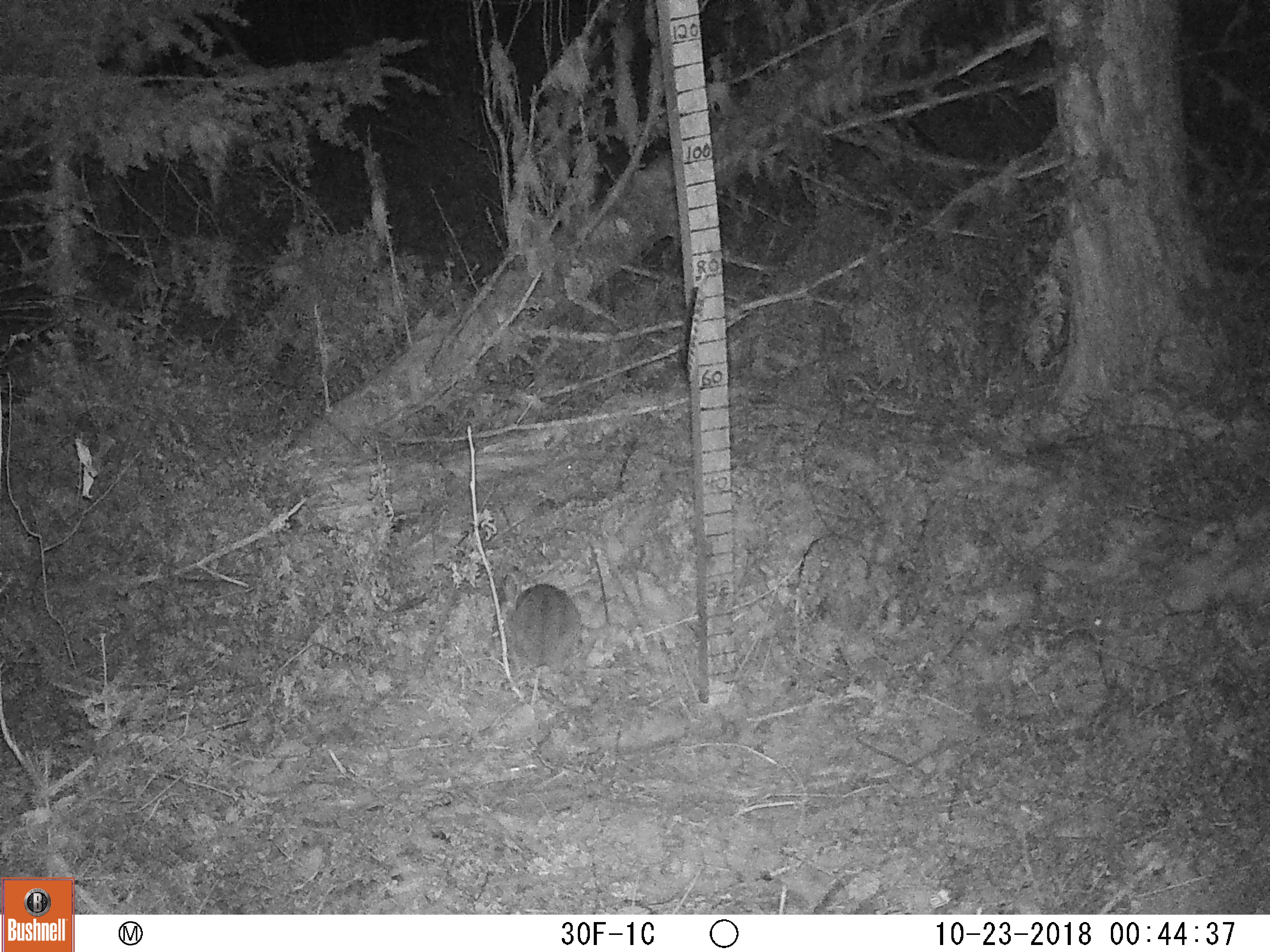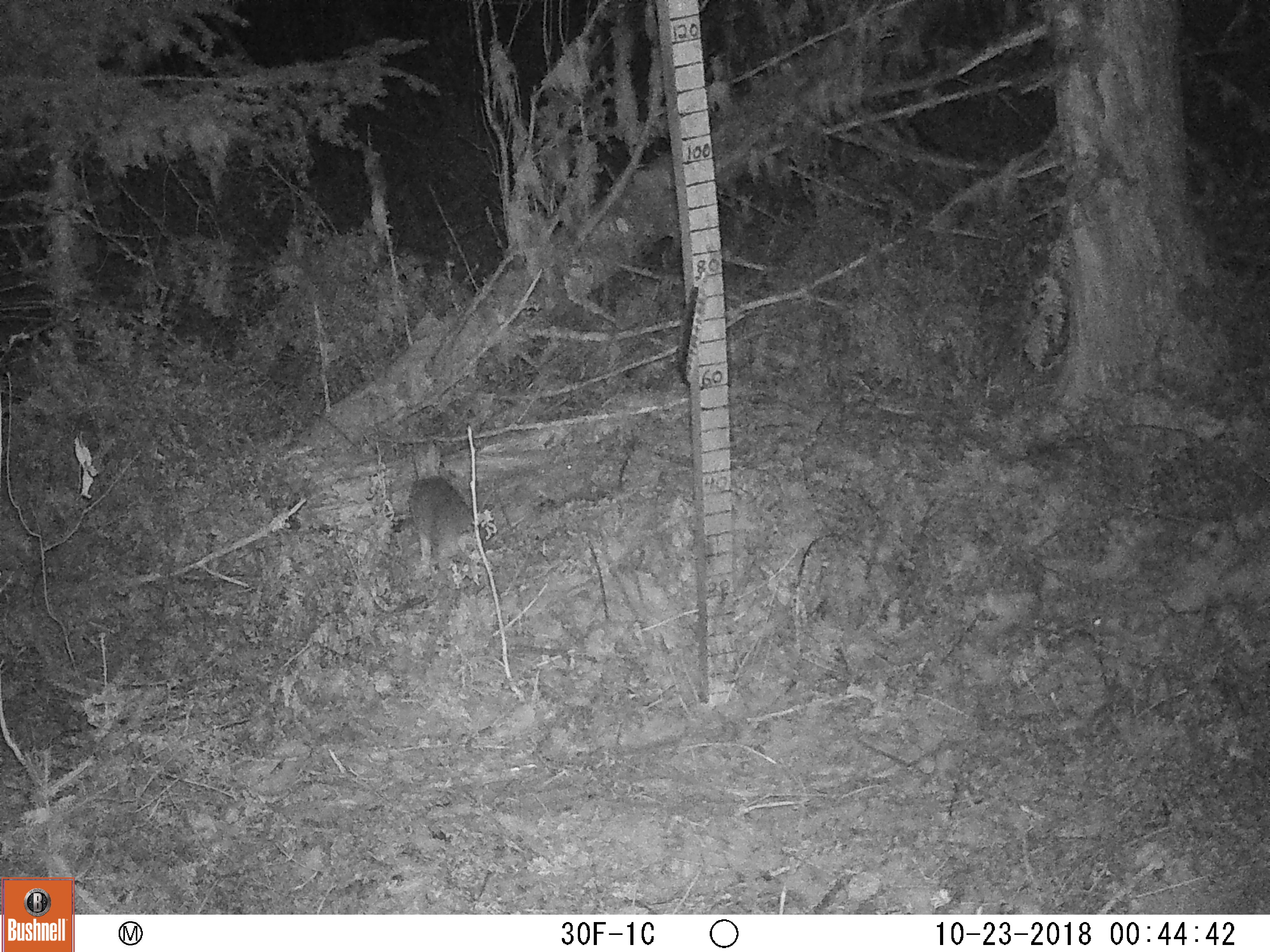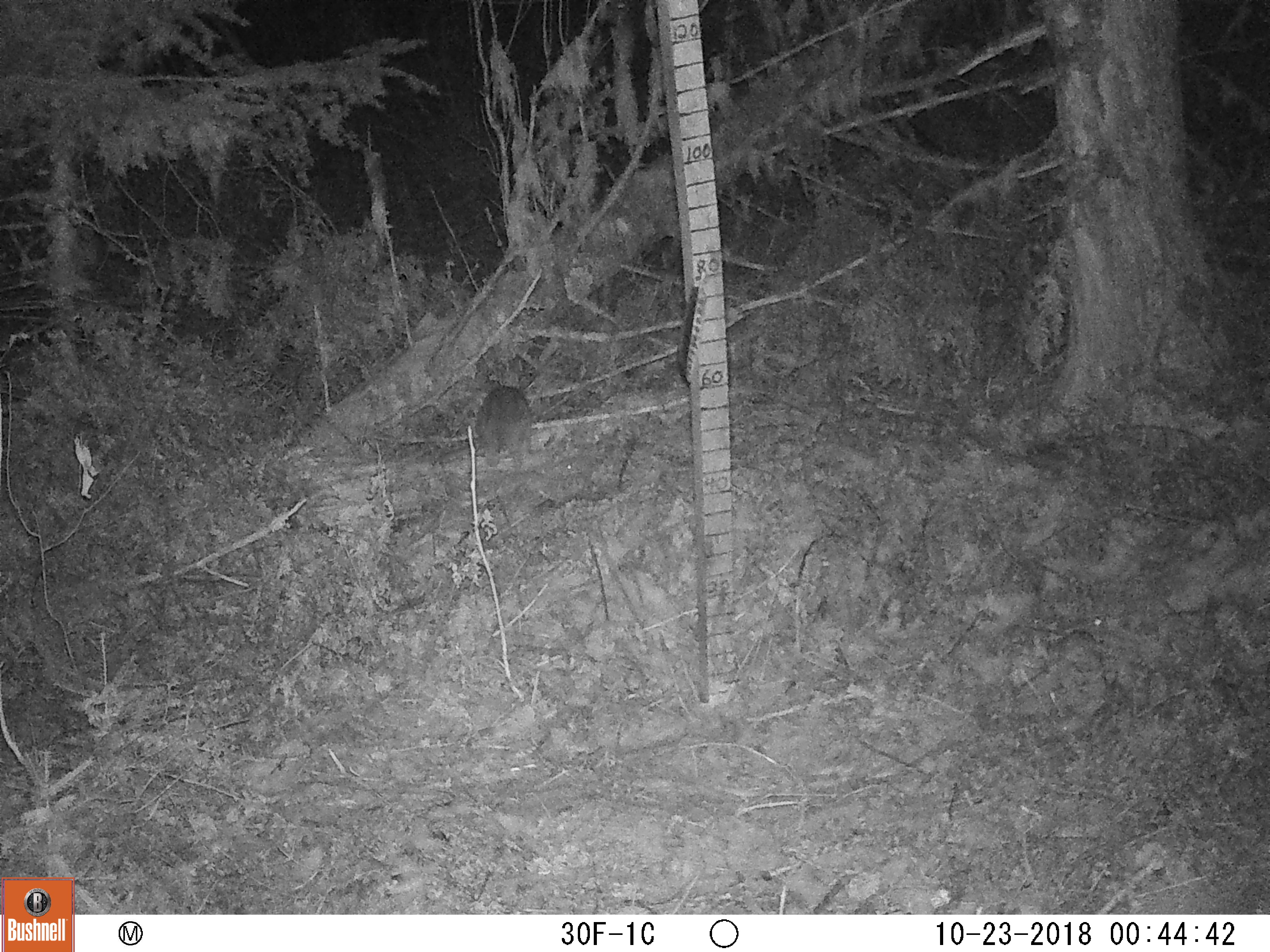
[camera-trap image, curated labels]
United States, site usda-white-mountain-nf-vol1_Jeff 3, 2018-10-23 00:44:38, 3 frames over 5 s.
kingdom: Animalia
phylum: Chordata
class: Mammalia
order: Lagomorpha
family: Leporidae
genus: Lepus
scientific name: Lepus americanus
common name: snowshoe hare